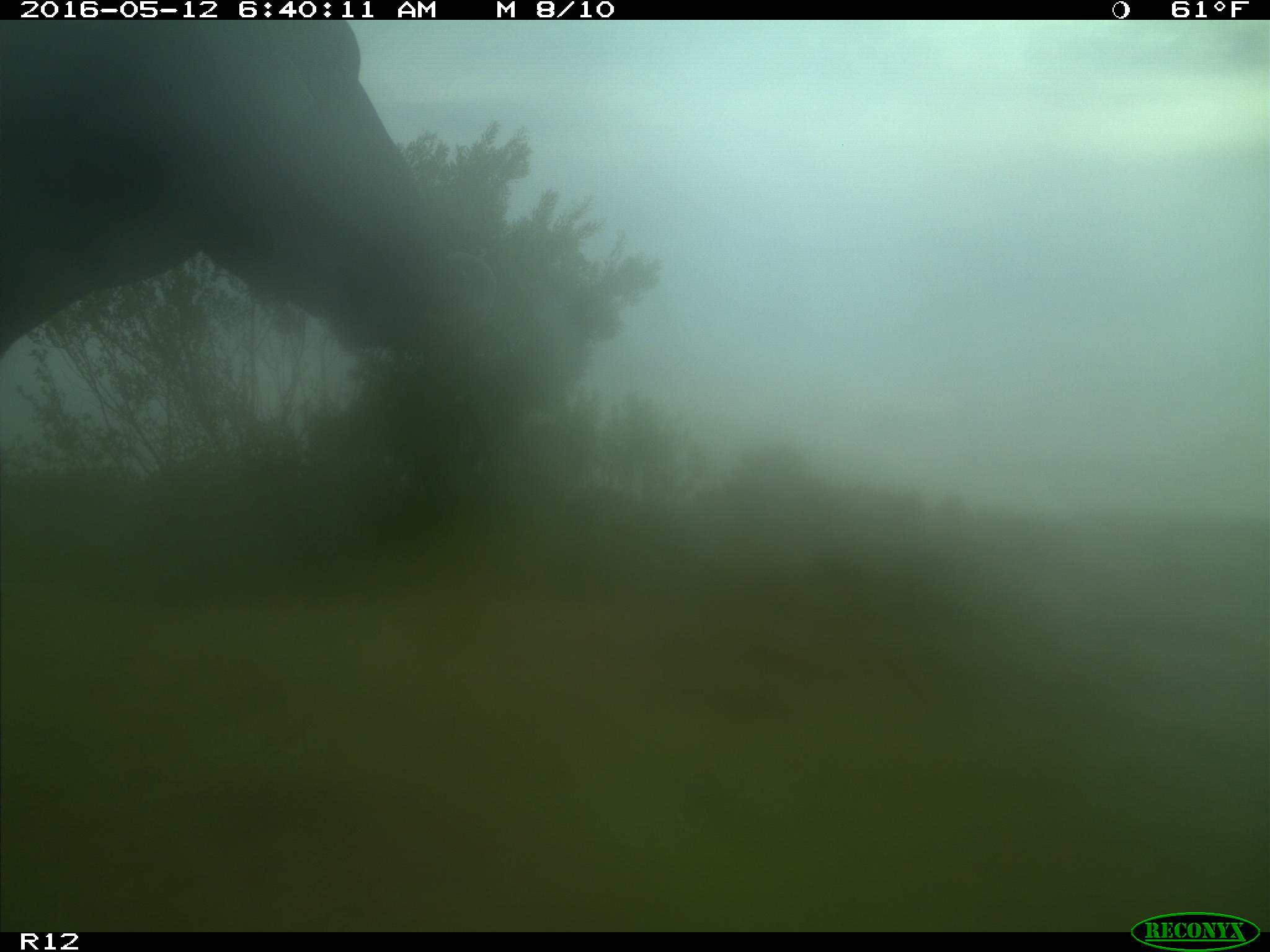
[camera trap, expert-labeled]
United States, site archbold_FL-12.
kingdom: Animalia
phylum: Chordata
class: Mammalia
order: Artiodactyla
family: Bovidae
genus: Bos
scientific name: Bos taurus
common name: domestic cow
Bos taurus (domestic cow).